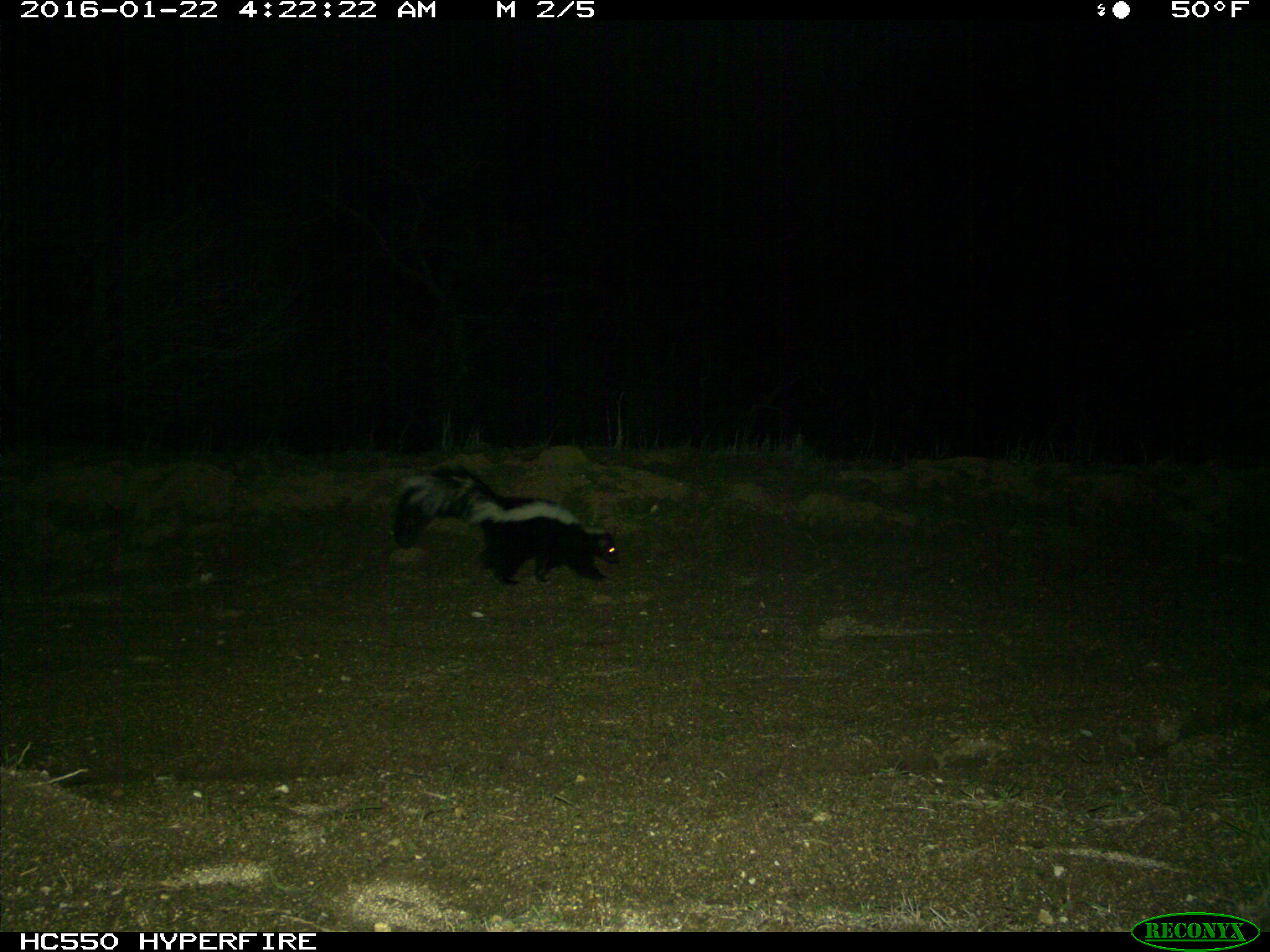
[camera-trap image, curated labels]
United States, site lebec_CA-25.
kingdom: Animalia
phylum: Chordata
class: Mammalia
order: Carnivora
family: Mephitidae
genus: Mephitis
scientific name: Mephitis mephitis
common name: striped skunk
Mephitis mephitis (striped skunk).